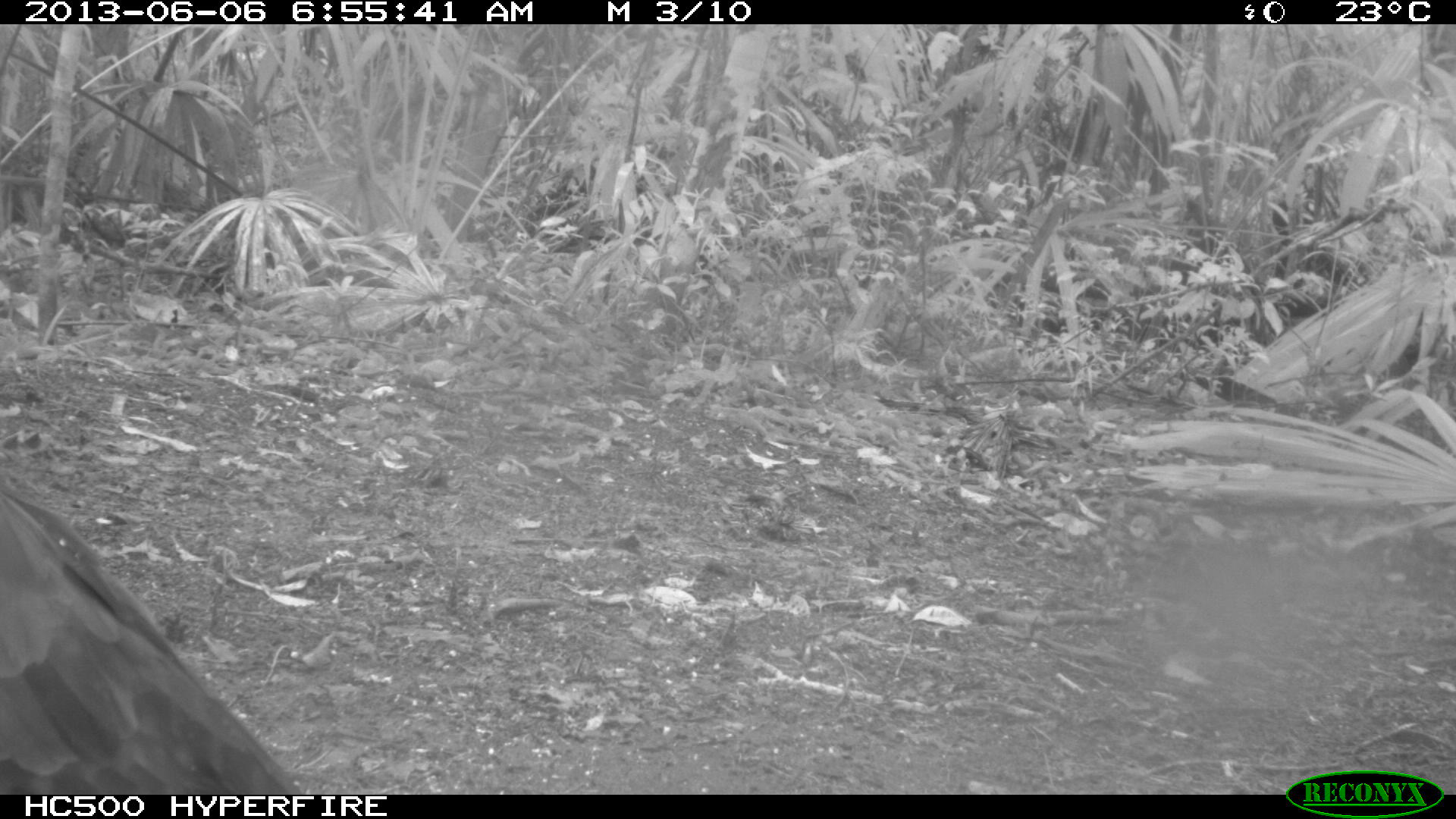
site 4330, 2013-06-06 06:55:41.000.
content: unidentified animal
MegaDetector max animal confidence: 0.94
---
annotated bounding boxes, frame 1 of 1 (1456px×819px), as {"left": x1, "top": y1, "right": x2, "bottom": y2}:
unknown: {"left": 0, "top": 489, "right": 310, "bottom": 814}